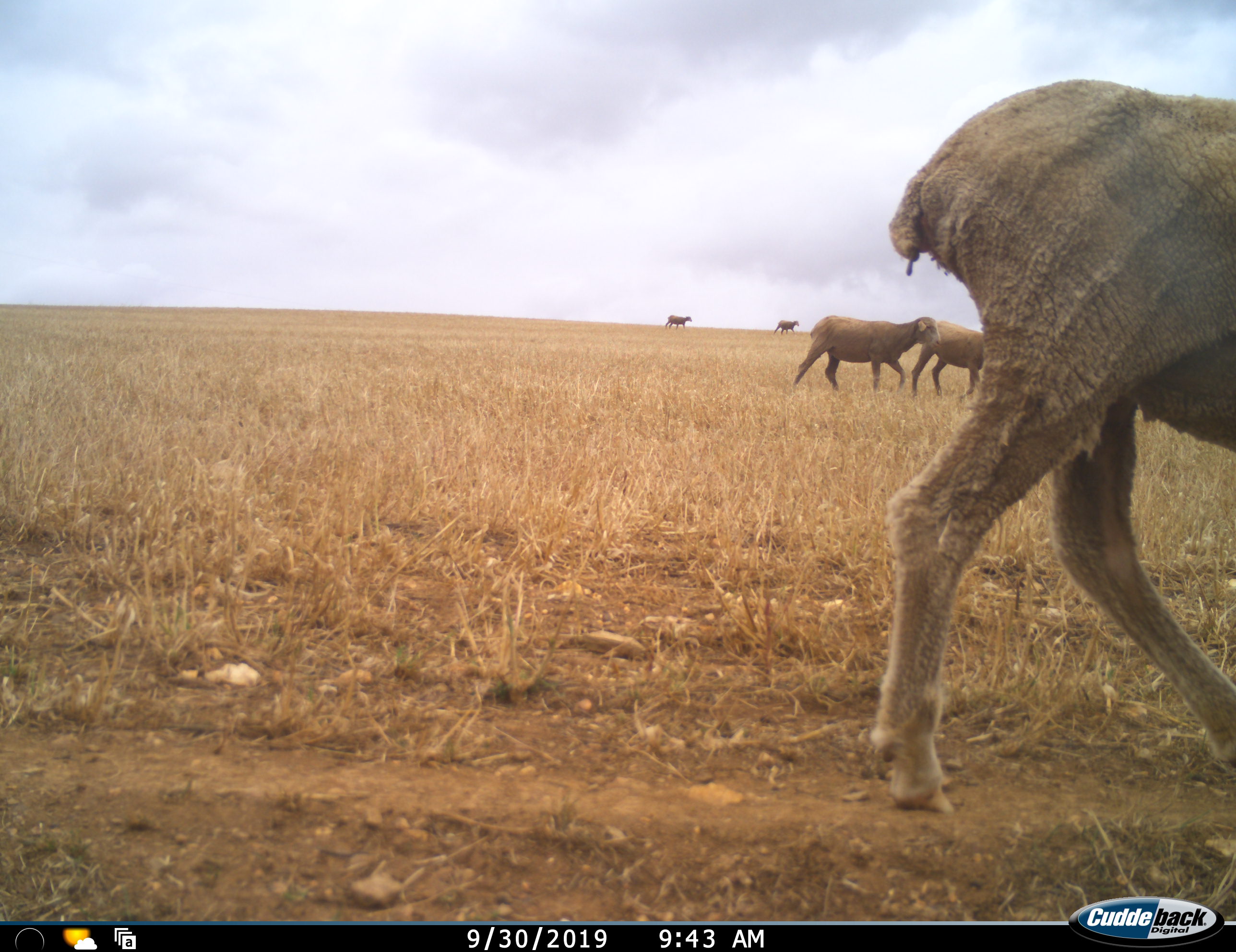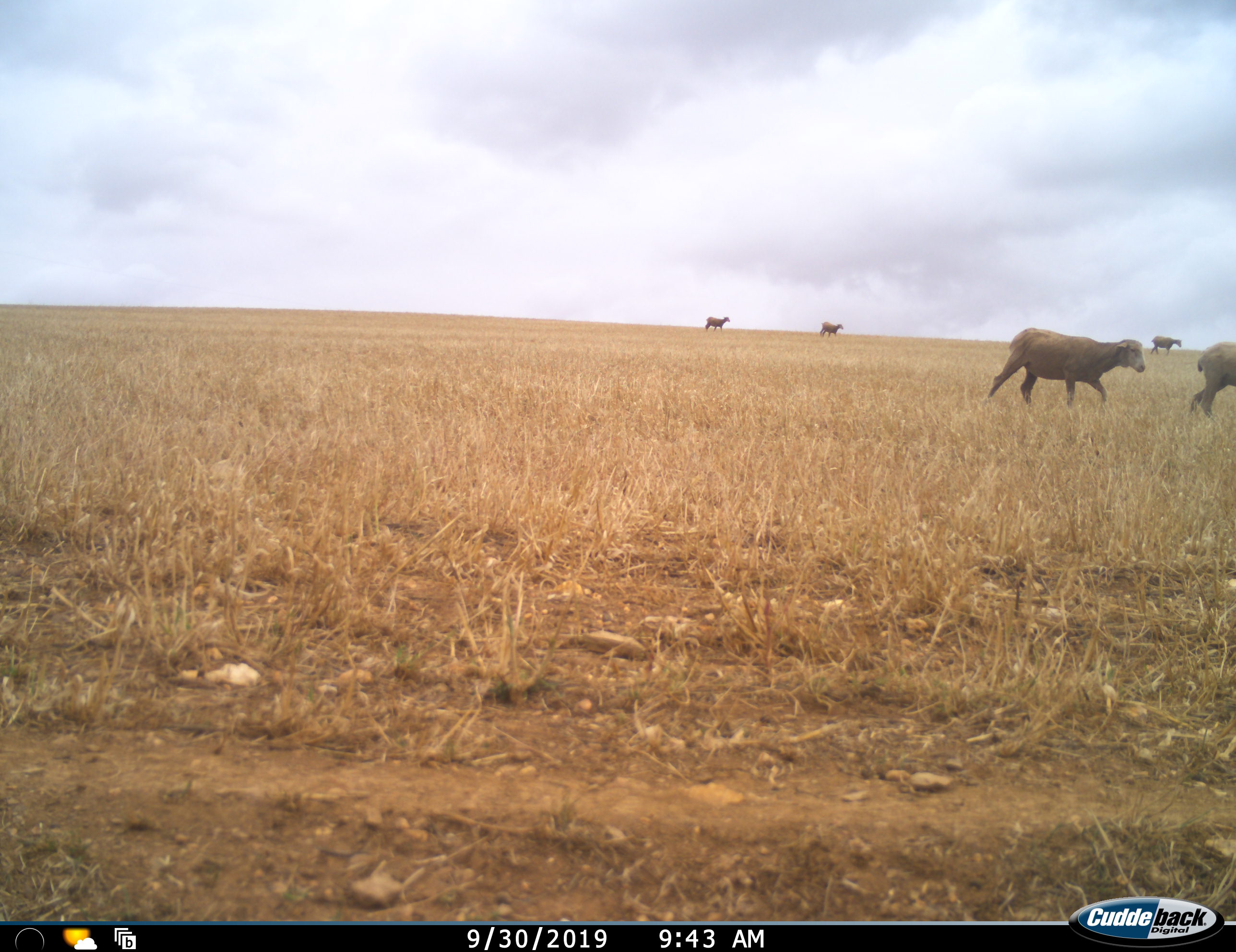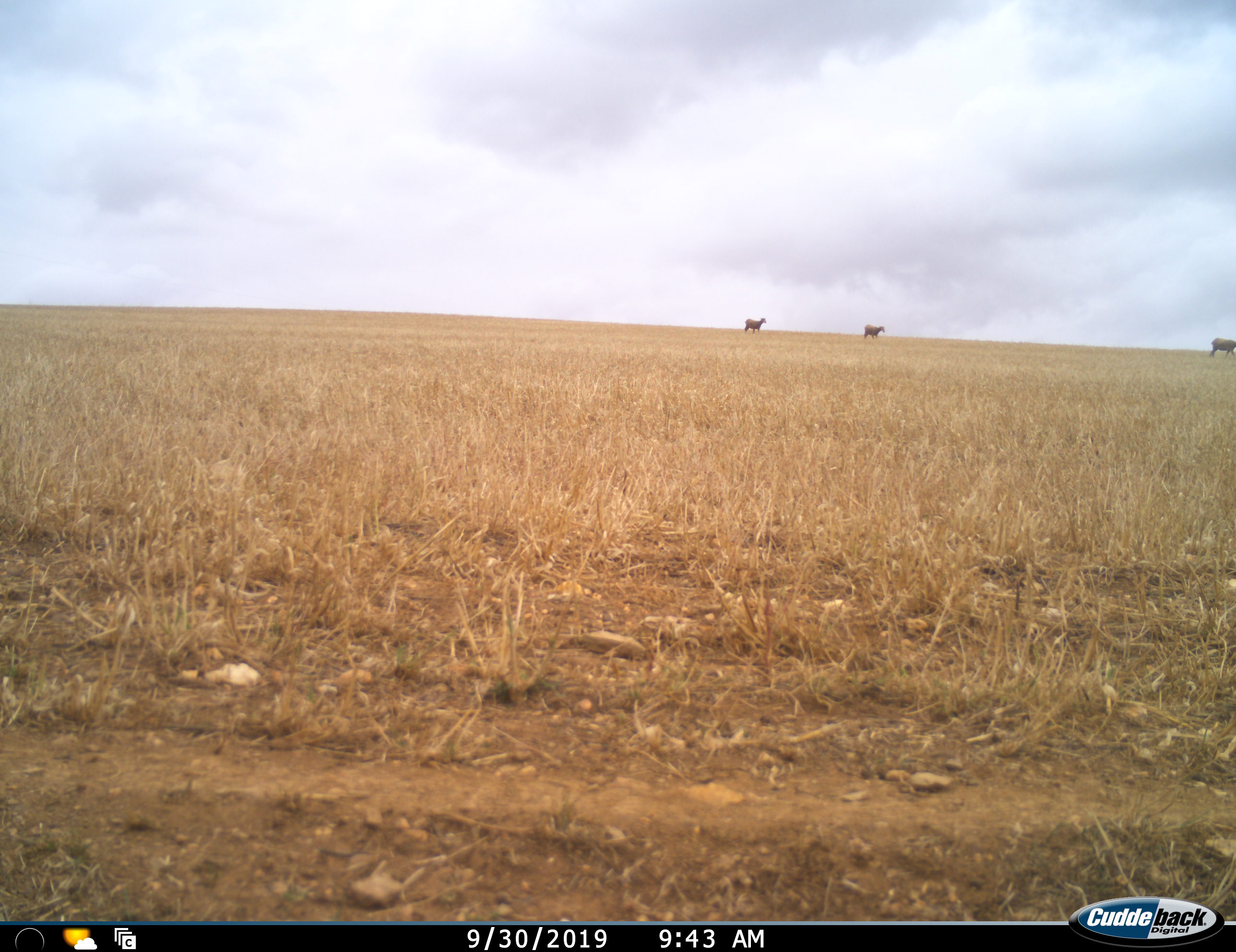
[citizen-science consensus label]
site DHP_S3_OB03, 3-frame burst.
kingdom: Animalia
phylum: Chordata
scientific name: Vertebrata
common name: domestic animal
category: domesticanimal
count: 6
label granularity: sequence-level